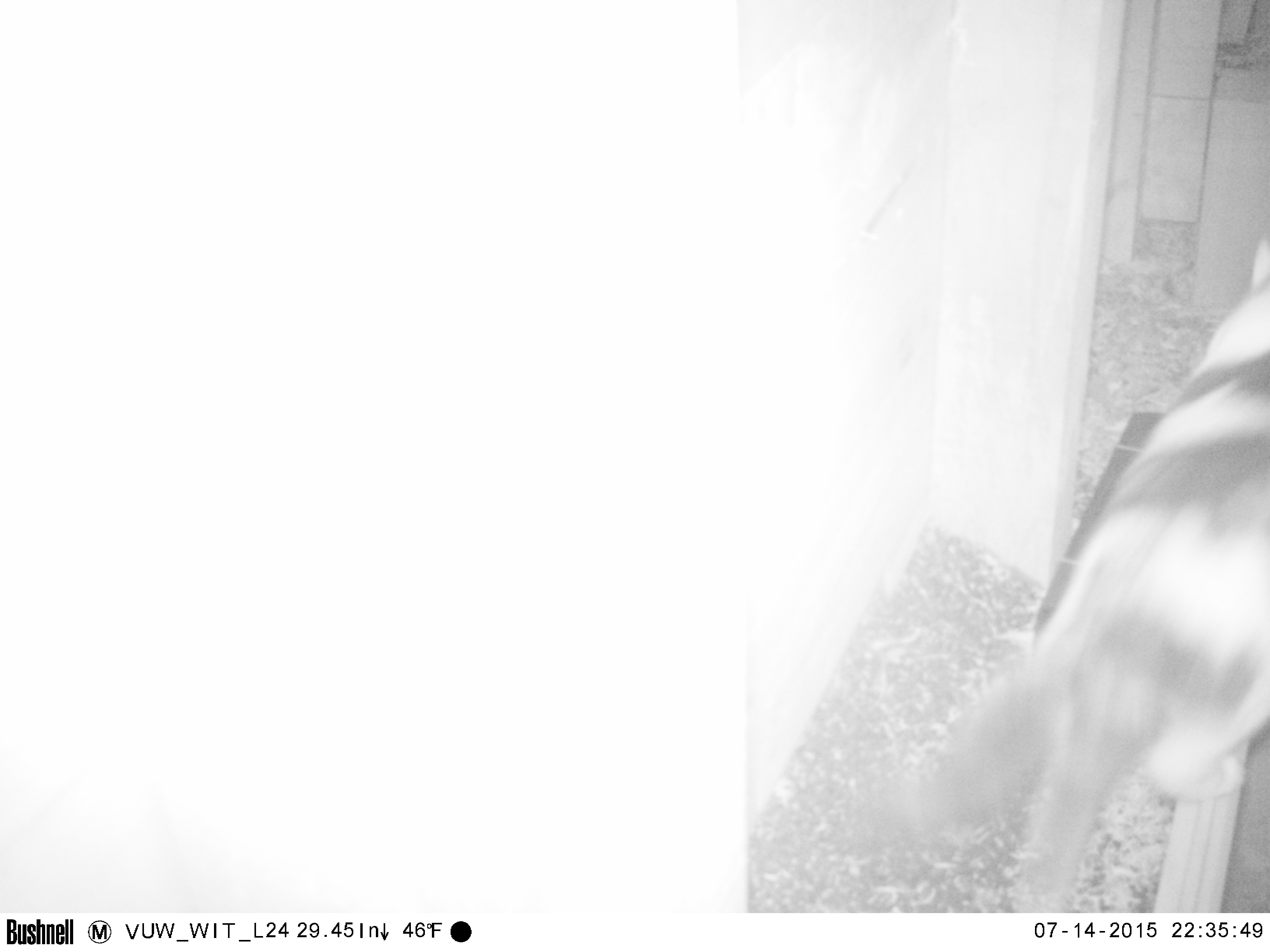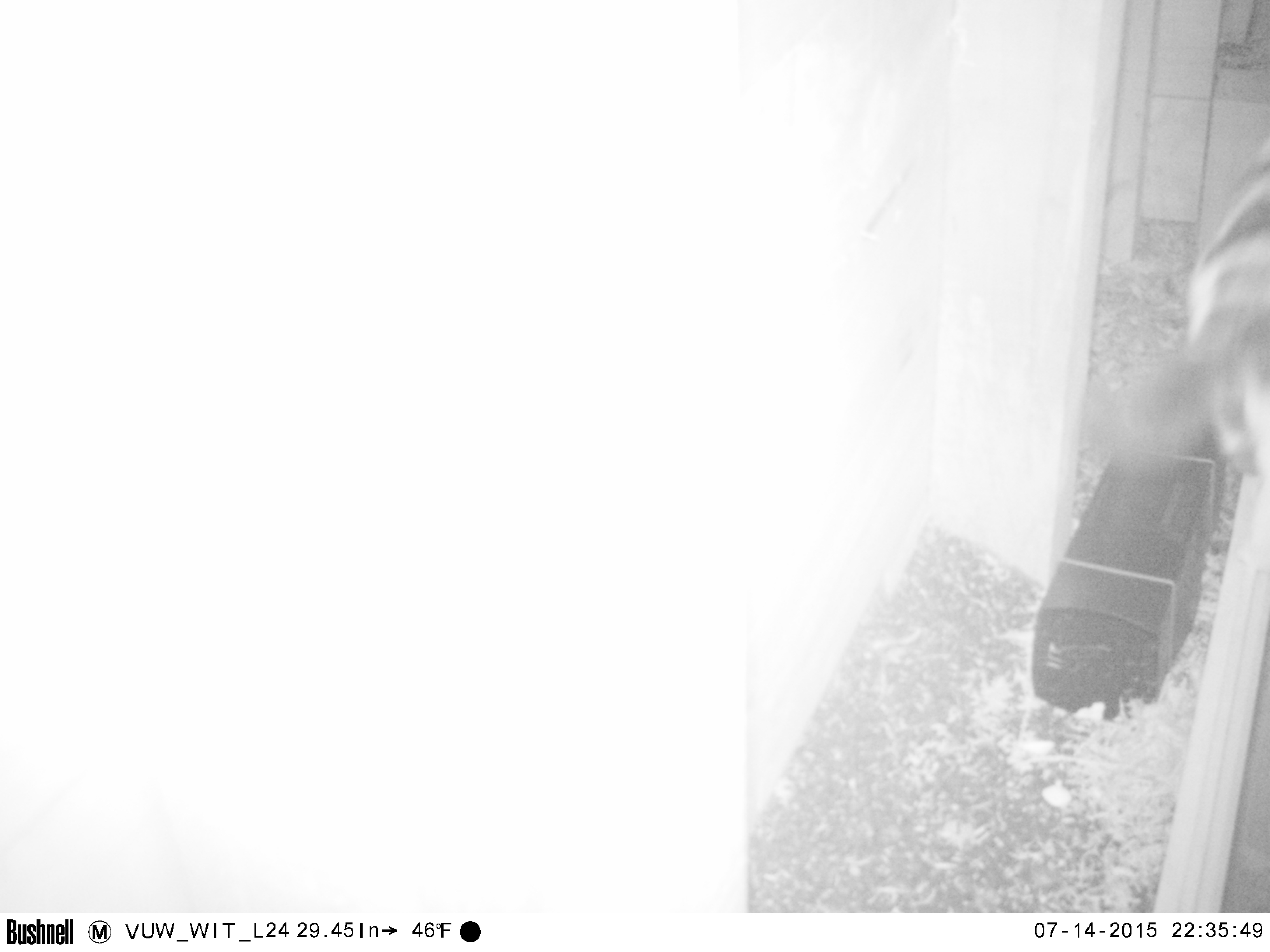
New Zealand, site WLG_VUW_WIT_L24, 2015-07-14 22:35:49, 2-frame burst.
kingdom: Animalia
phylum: Chordata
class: Mammalia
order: Carnivora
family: Felidae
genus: Felis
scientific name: Felis catus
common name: domestic cat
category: cat